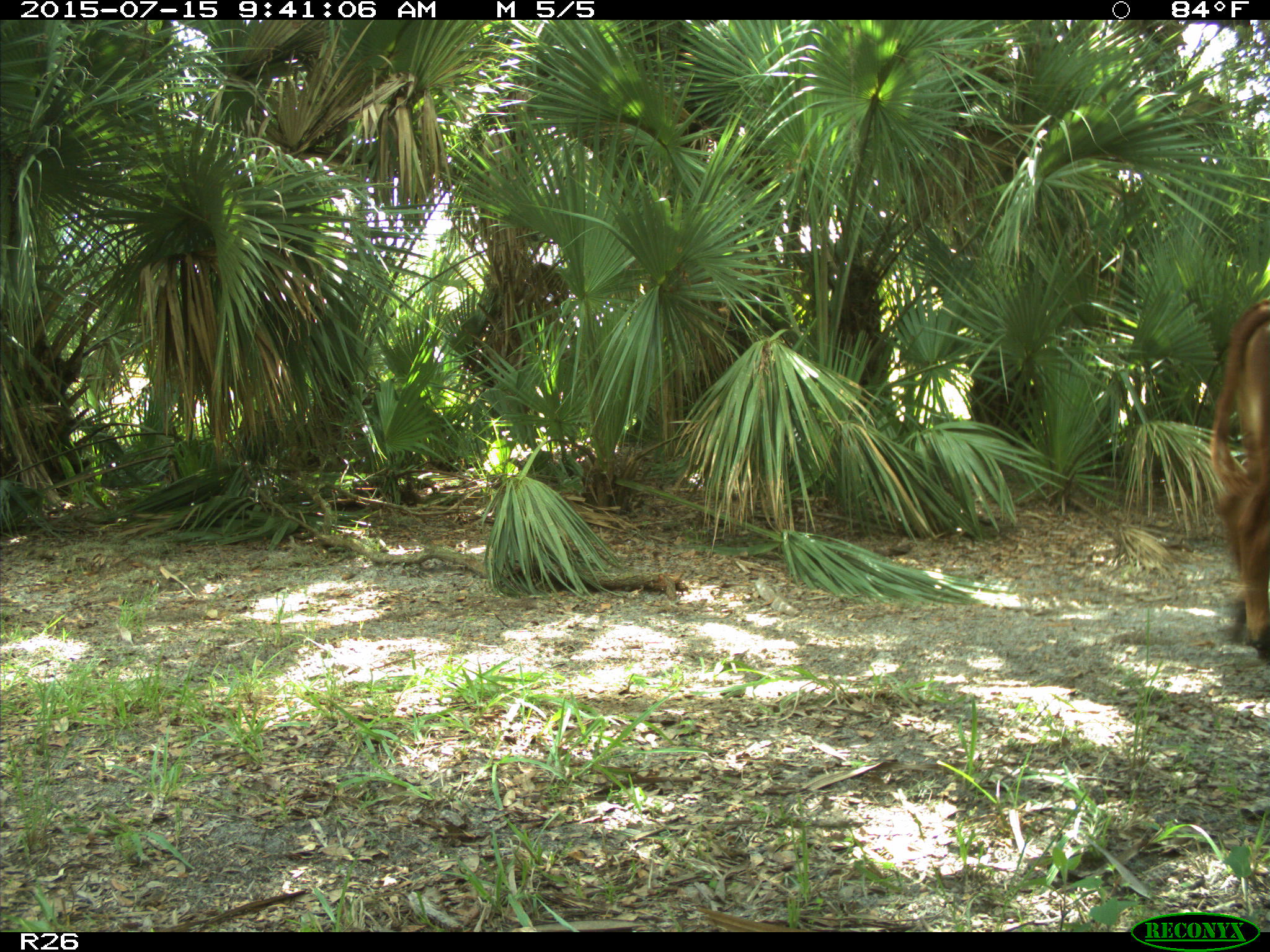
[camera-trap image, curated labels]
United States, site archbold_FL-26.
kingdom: Animalia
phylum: Chordata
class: Mammalia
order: Artiodactyla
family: Bovidae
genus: Bos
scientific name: Bos taurus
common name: domestic cow